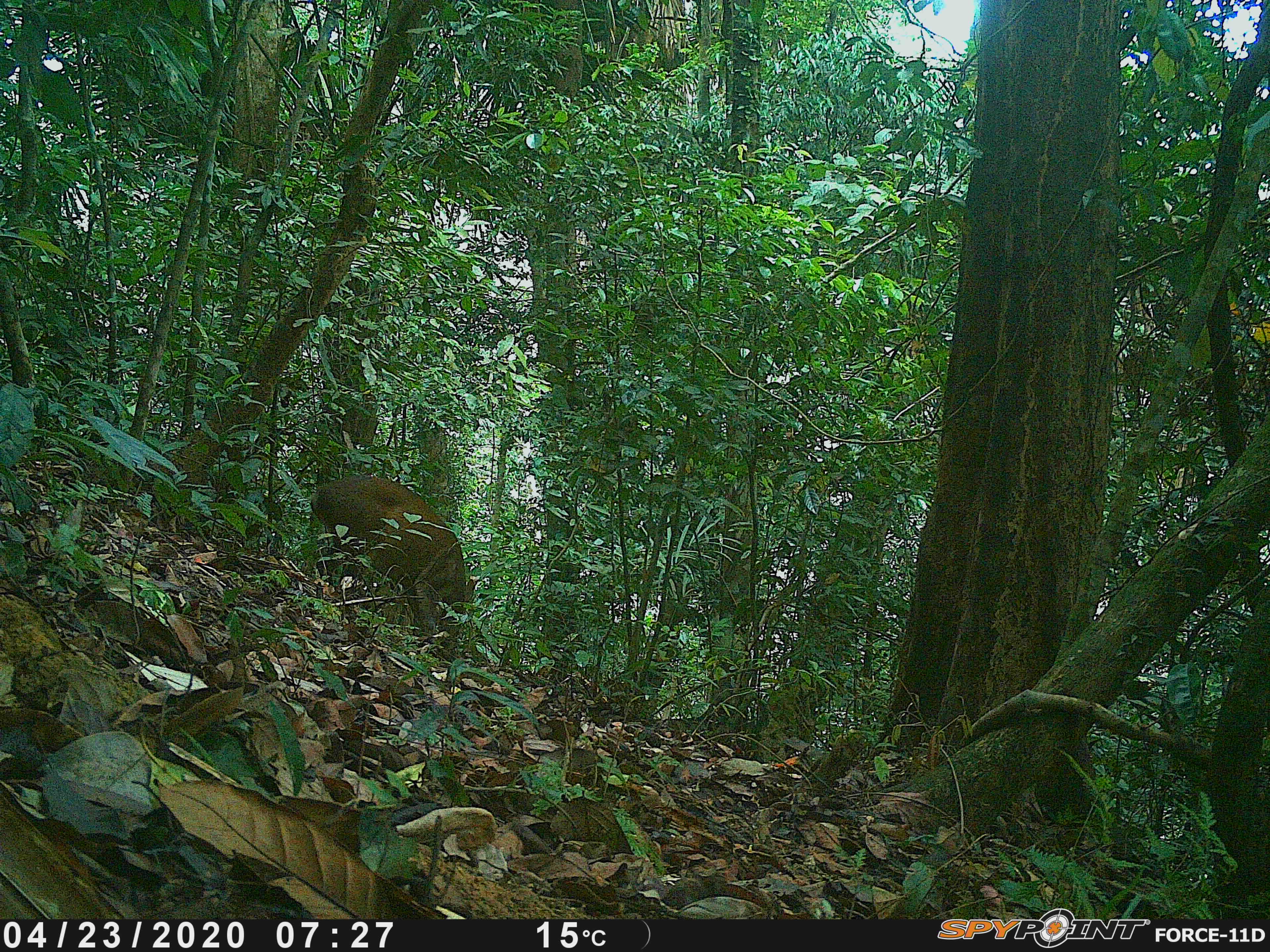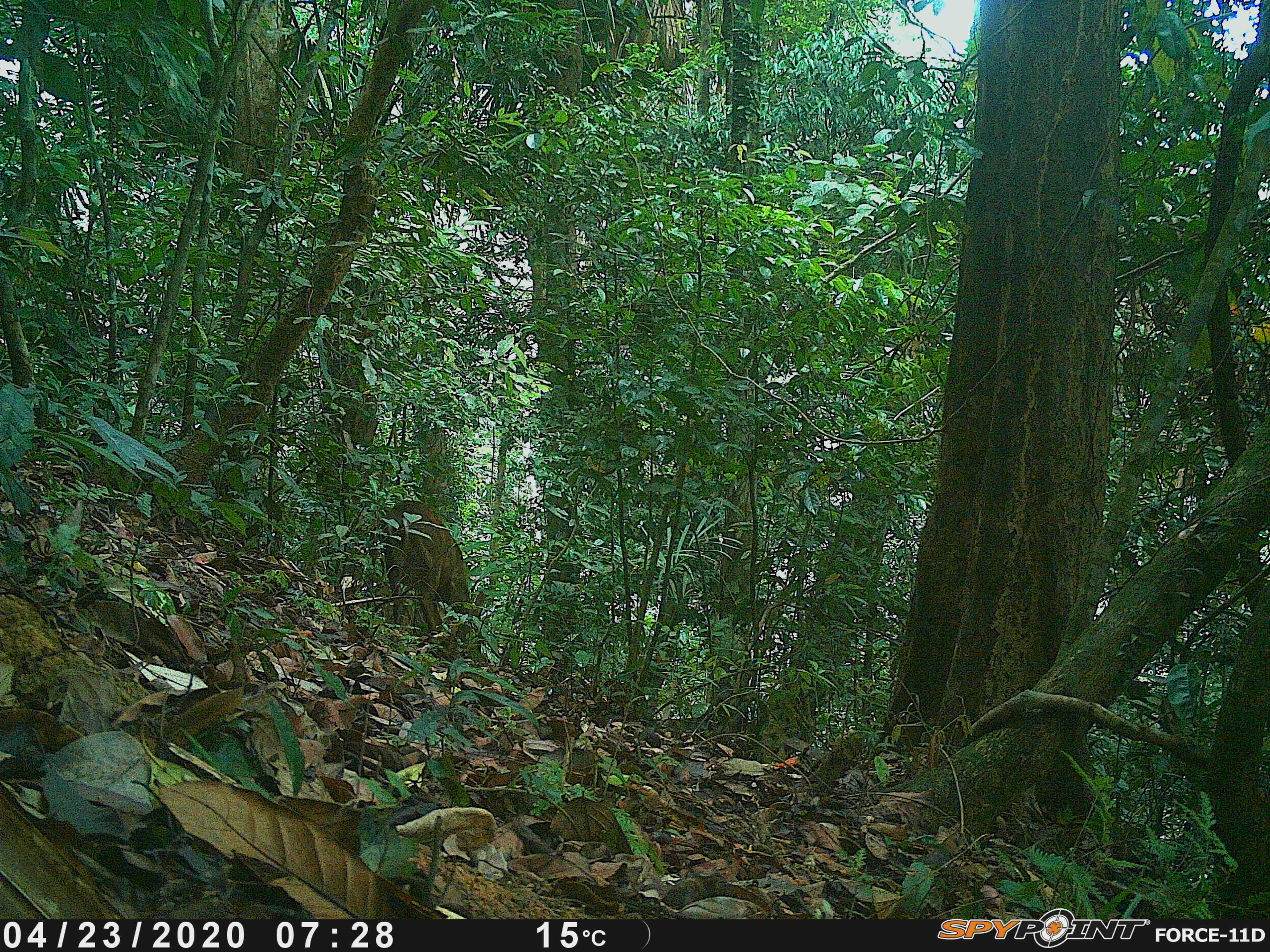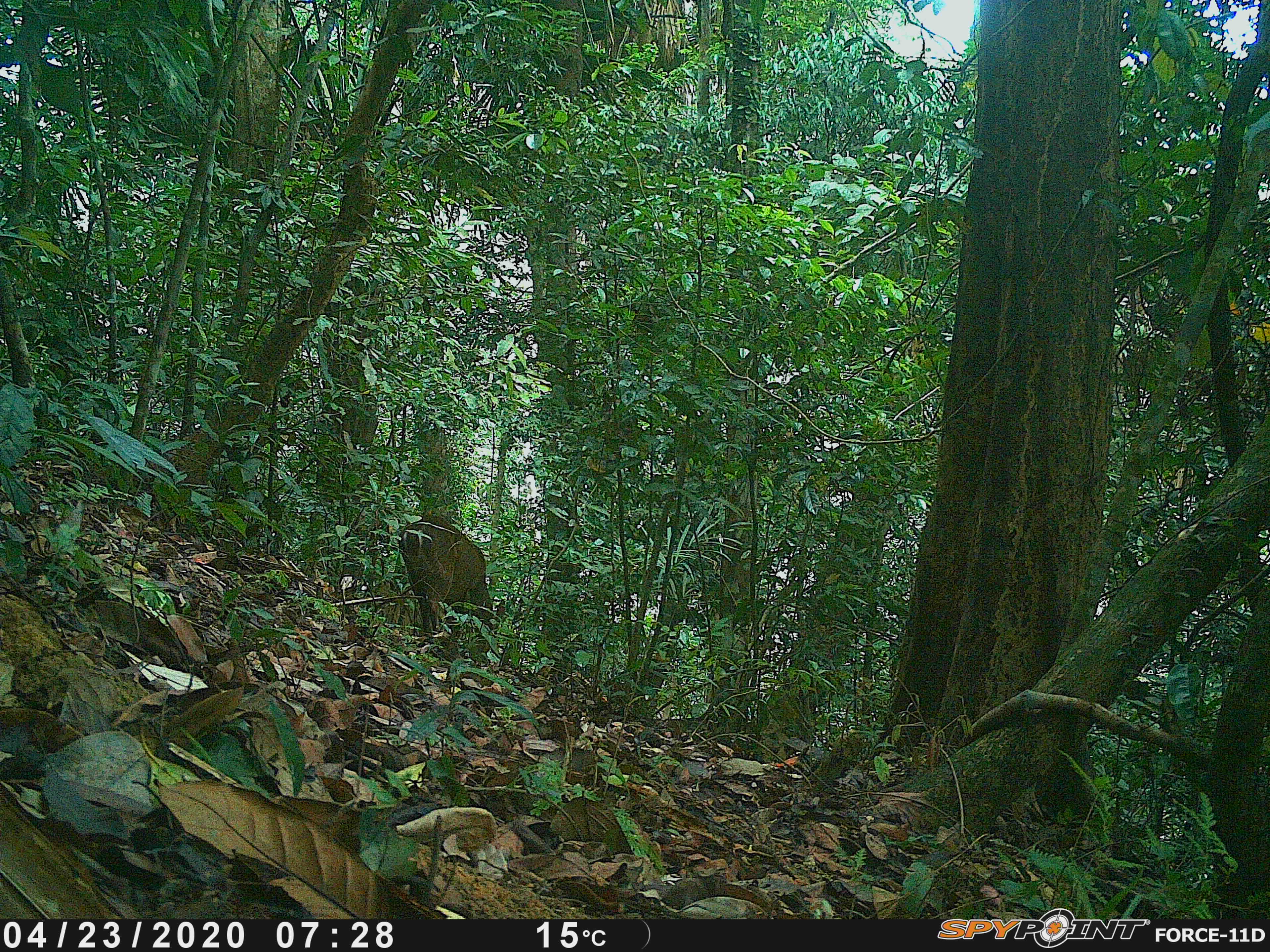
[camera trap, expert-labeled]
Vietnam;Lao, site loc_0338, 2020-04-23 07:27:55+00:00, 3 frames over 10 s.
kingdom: Animalia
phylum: Chordata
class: Mammalia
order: Artiodactyla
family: Cervidae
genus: Muntiacus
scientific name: Muntiacus vuquangensis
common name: large-antlered muntjac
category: large antlered muntjac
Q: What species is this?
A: Large antlered muntjac (large-antlered muntjac) (Muntiacus vuquangensis).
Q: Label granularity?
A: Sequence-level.